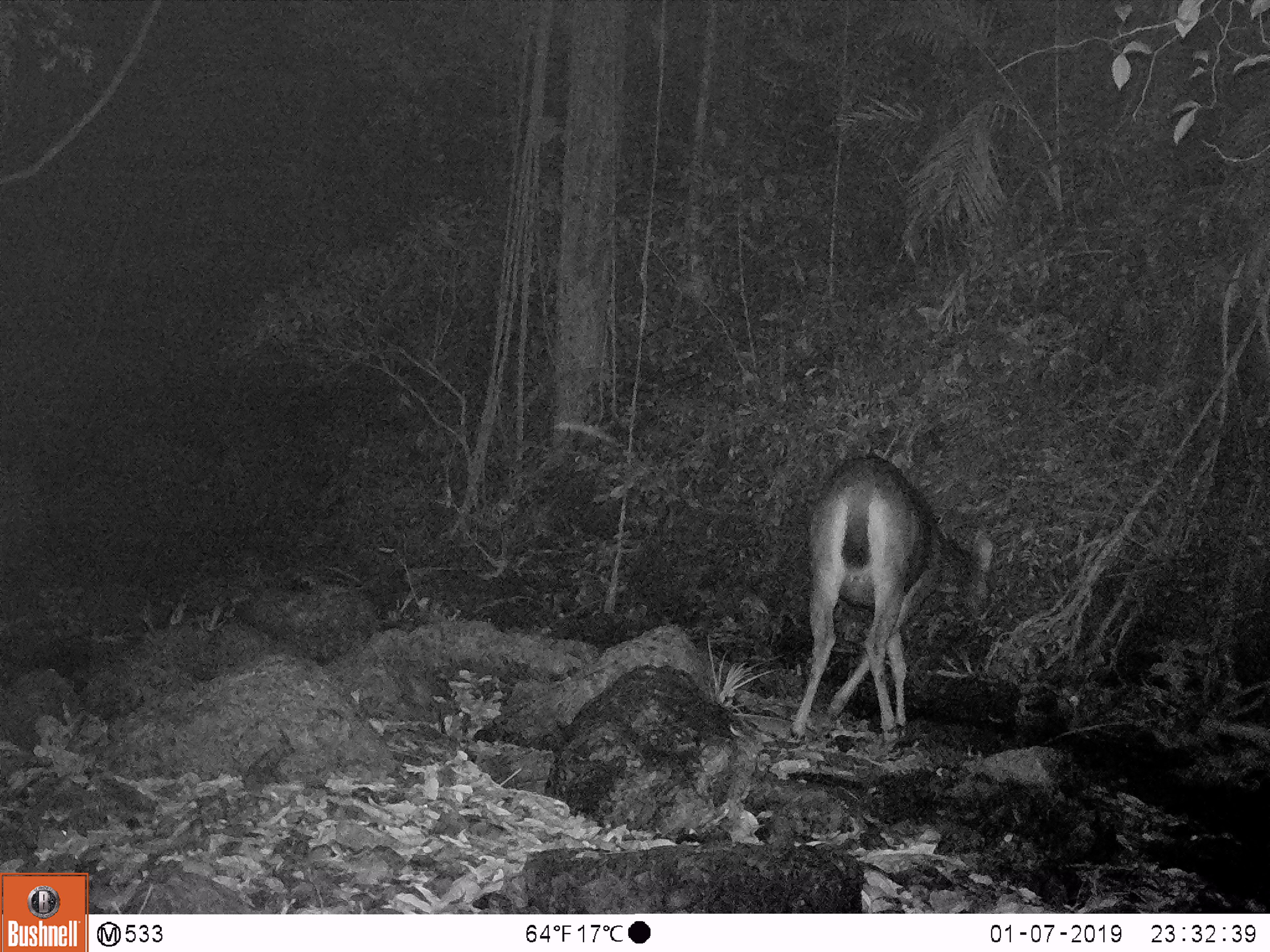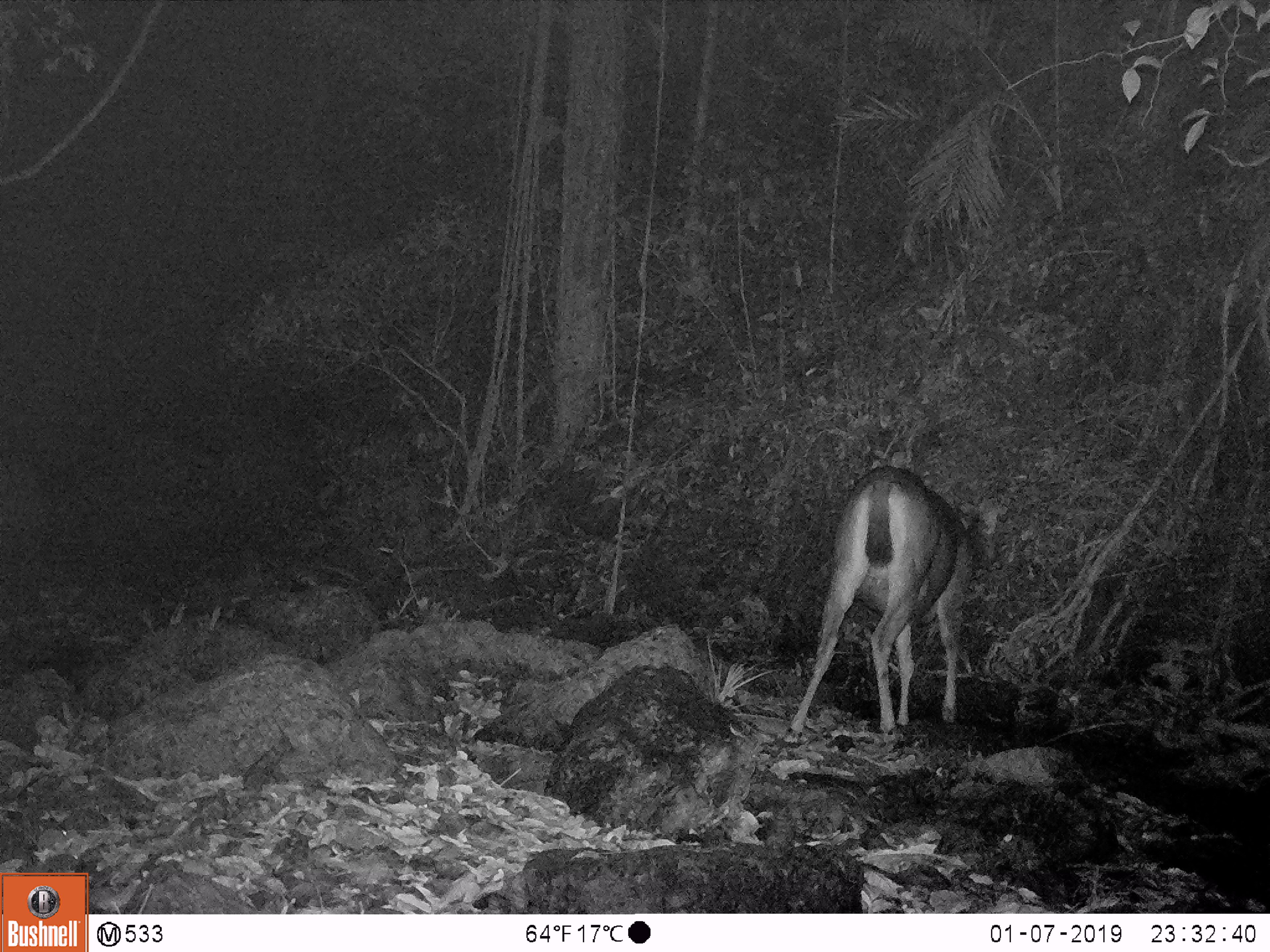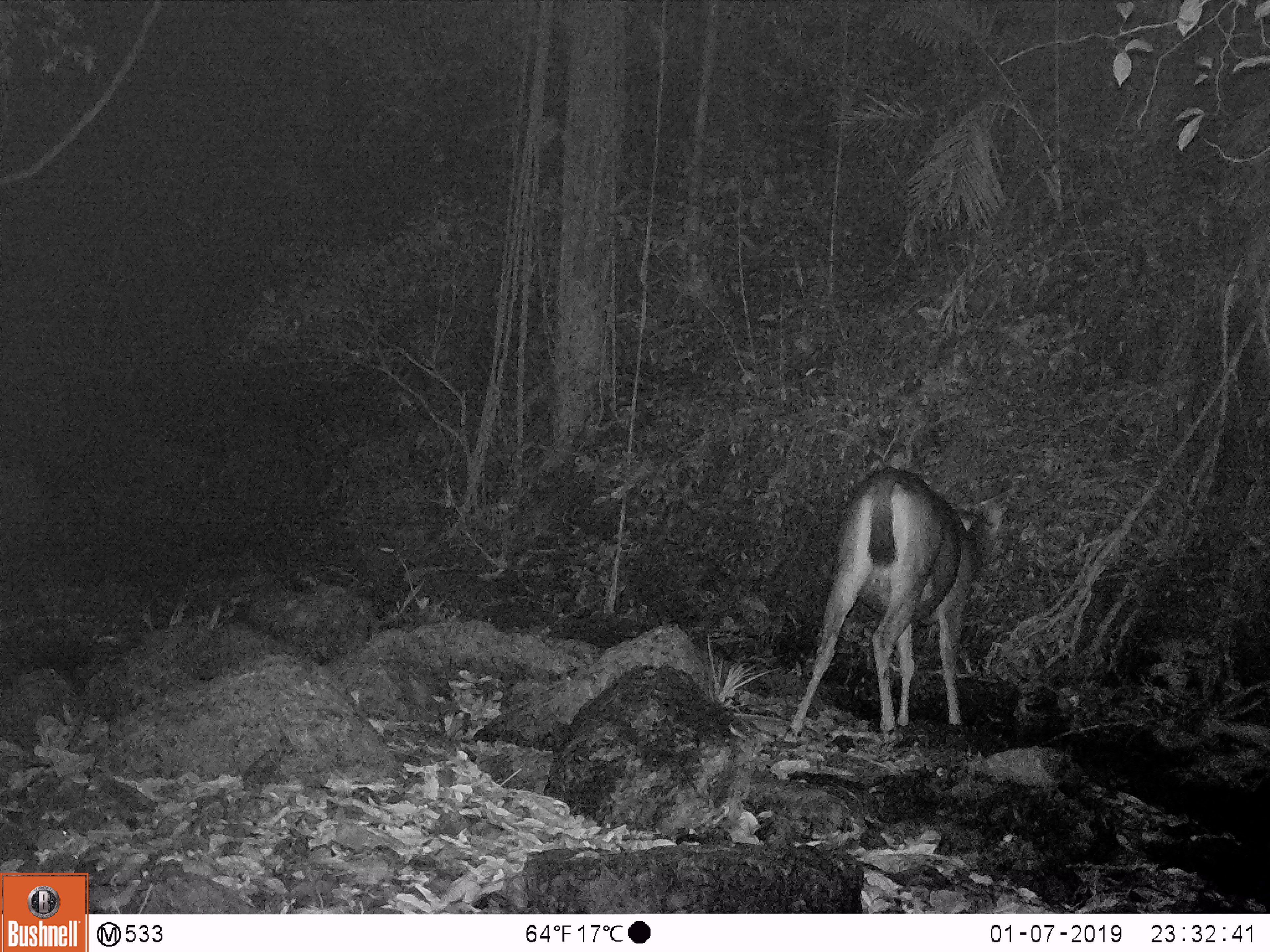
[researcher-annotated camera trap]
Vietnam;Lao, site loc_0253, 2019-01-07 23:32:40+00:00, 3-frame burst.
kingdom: Animalia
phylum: Chordata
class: Mammalia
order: Artiodactyla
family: Cervidae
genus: Rusa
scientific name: Rusa unicolor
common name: sambar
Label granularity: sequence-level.